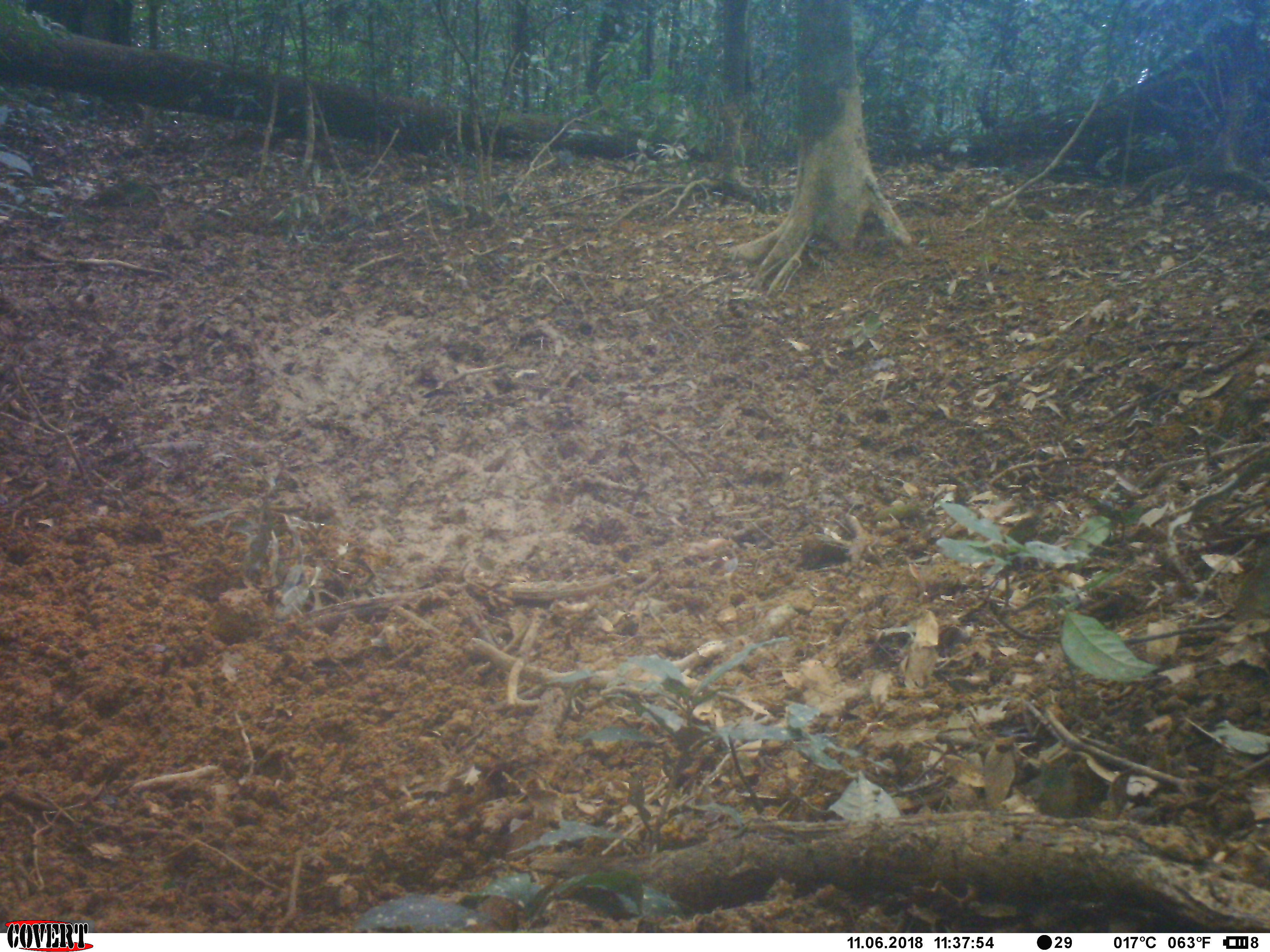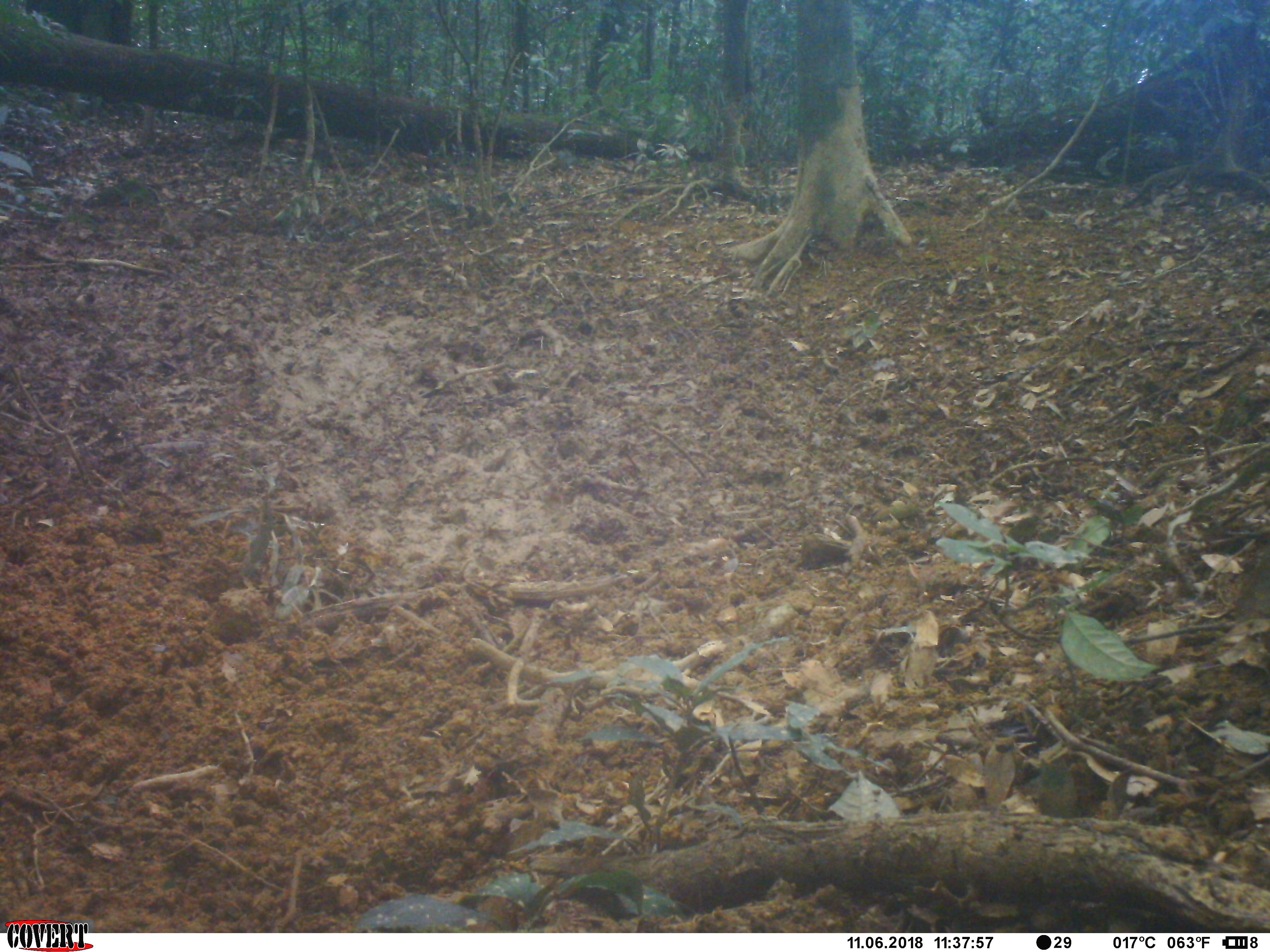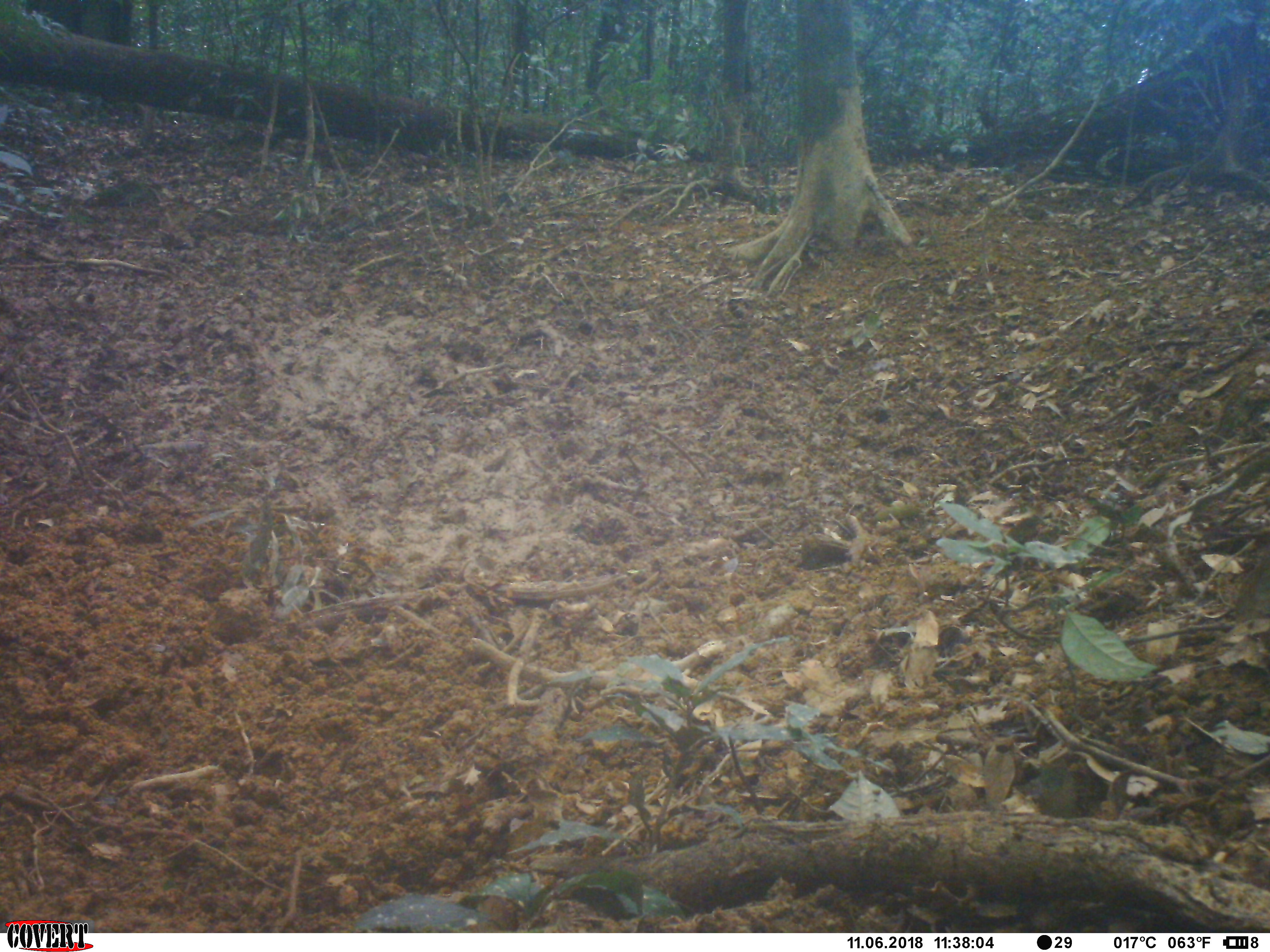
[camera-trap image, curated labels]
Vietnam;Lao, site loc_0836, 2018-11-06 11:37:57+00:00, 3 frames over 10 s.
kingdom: Animalia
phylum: Chordata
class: Mammalia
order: Artiodactyla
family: Suidae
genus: Sus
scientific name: Sus scrofa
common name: eurasian wild pig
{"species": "eurasian wild pig (Sus scrofa)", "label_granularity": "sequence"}